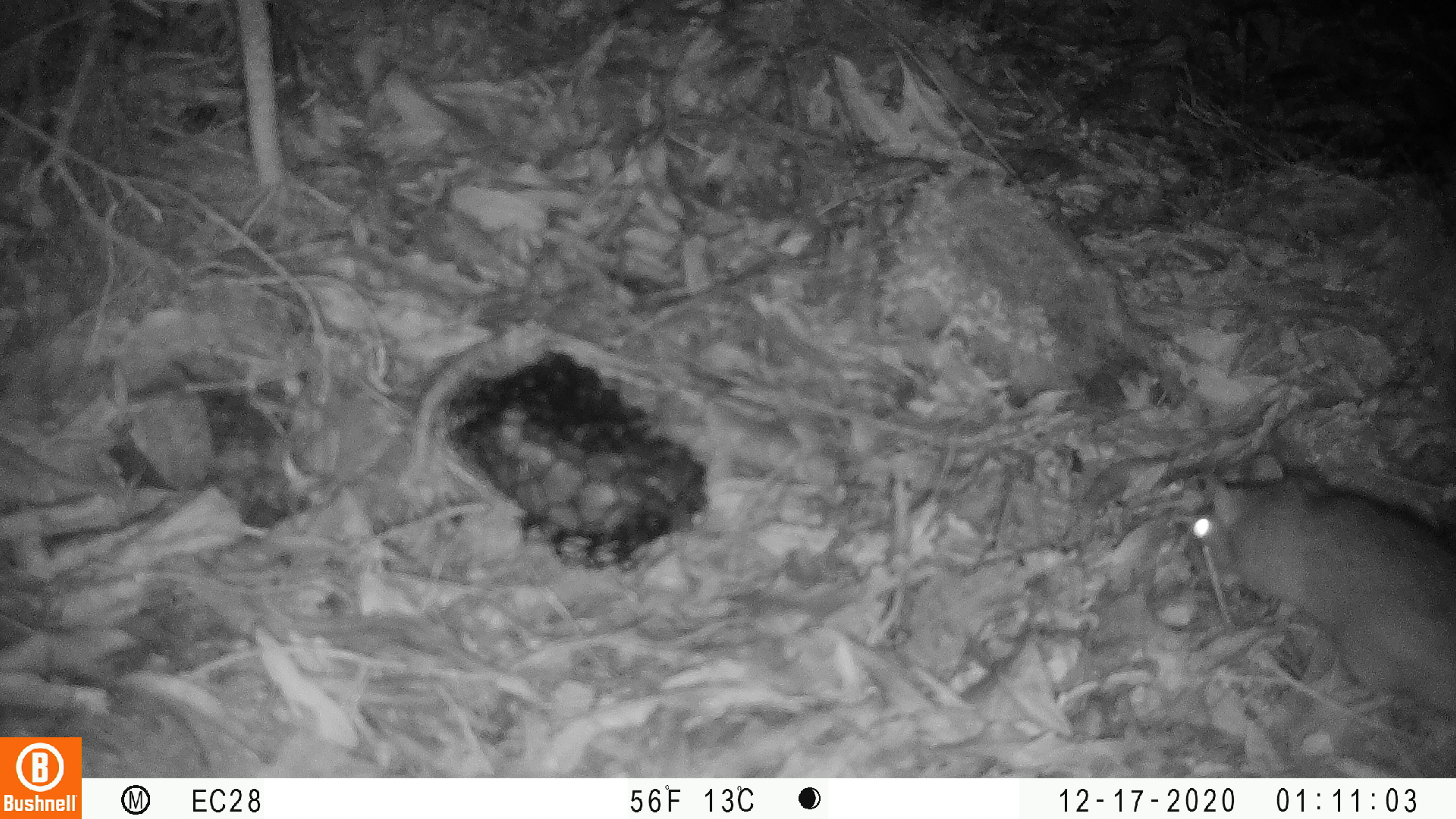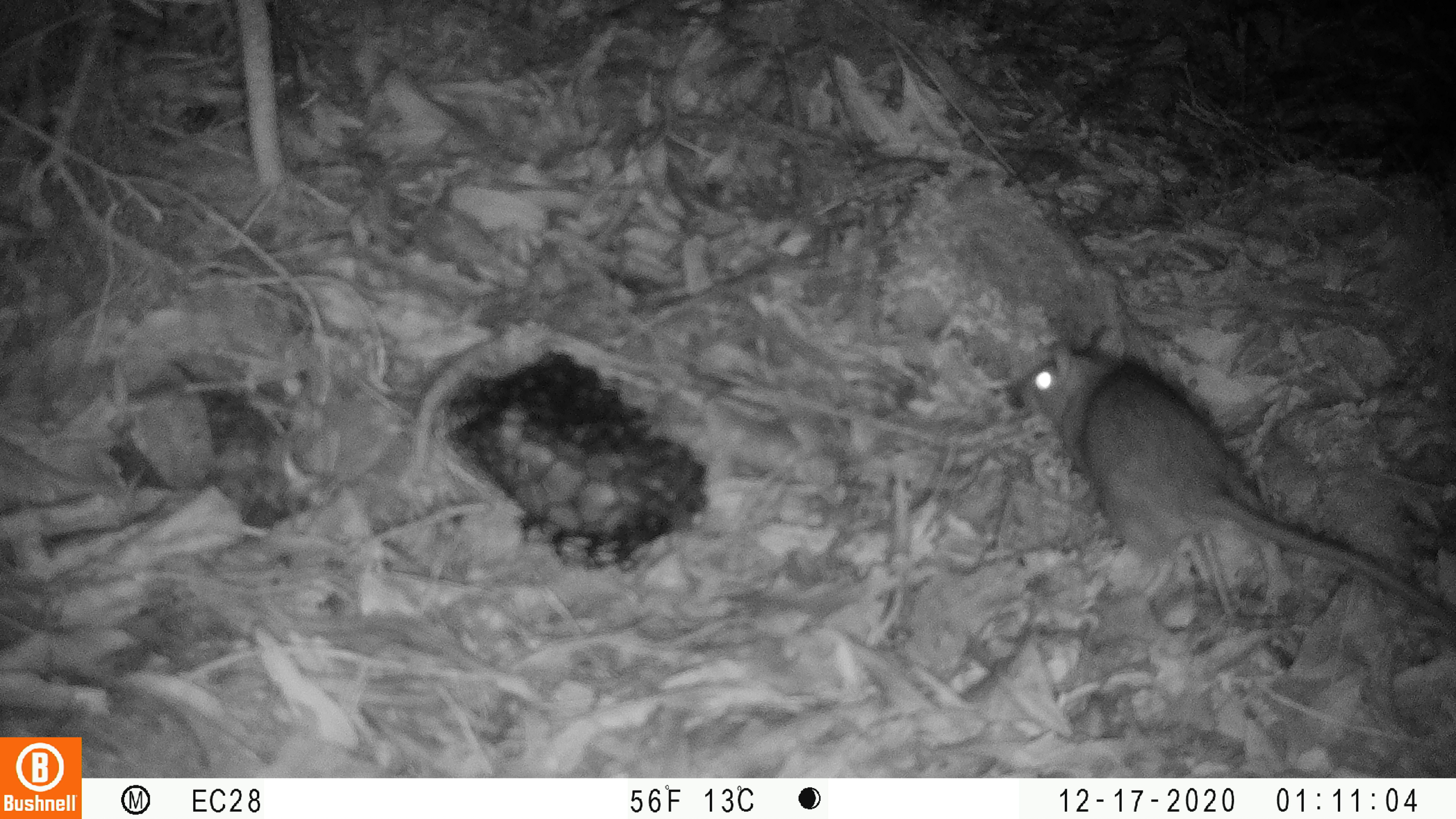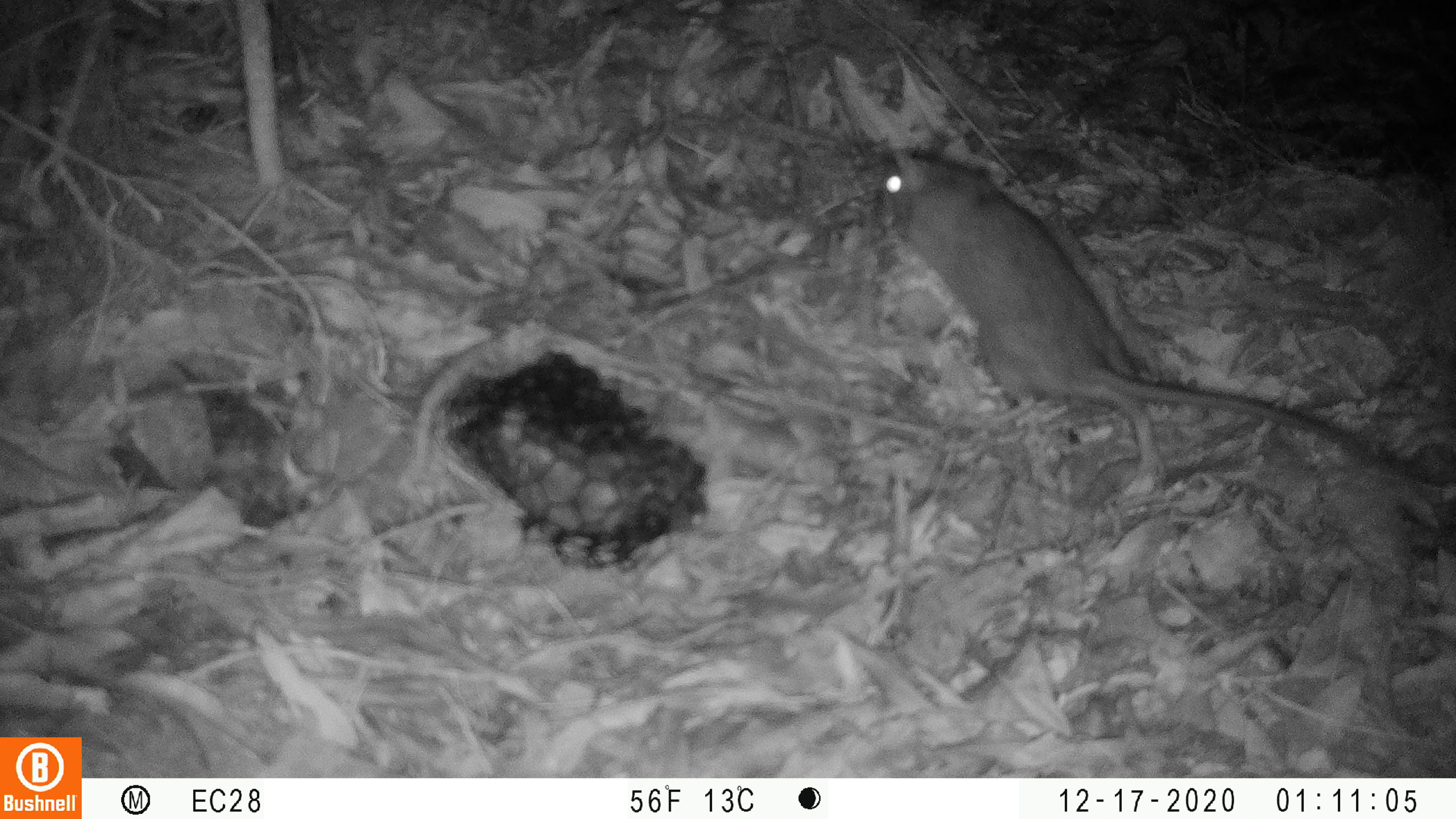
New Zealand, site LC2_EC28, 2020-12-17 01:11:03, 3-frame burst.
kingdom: Animalia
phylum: Chordata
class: Mammalia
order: Rodentia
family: Muridae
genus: Rattus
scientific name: Rattus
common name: rat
Rat (Rattus).